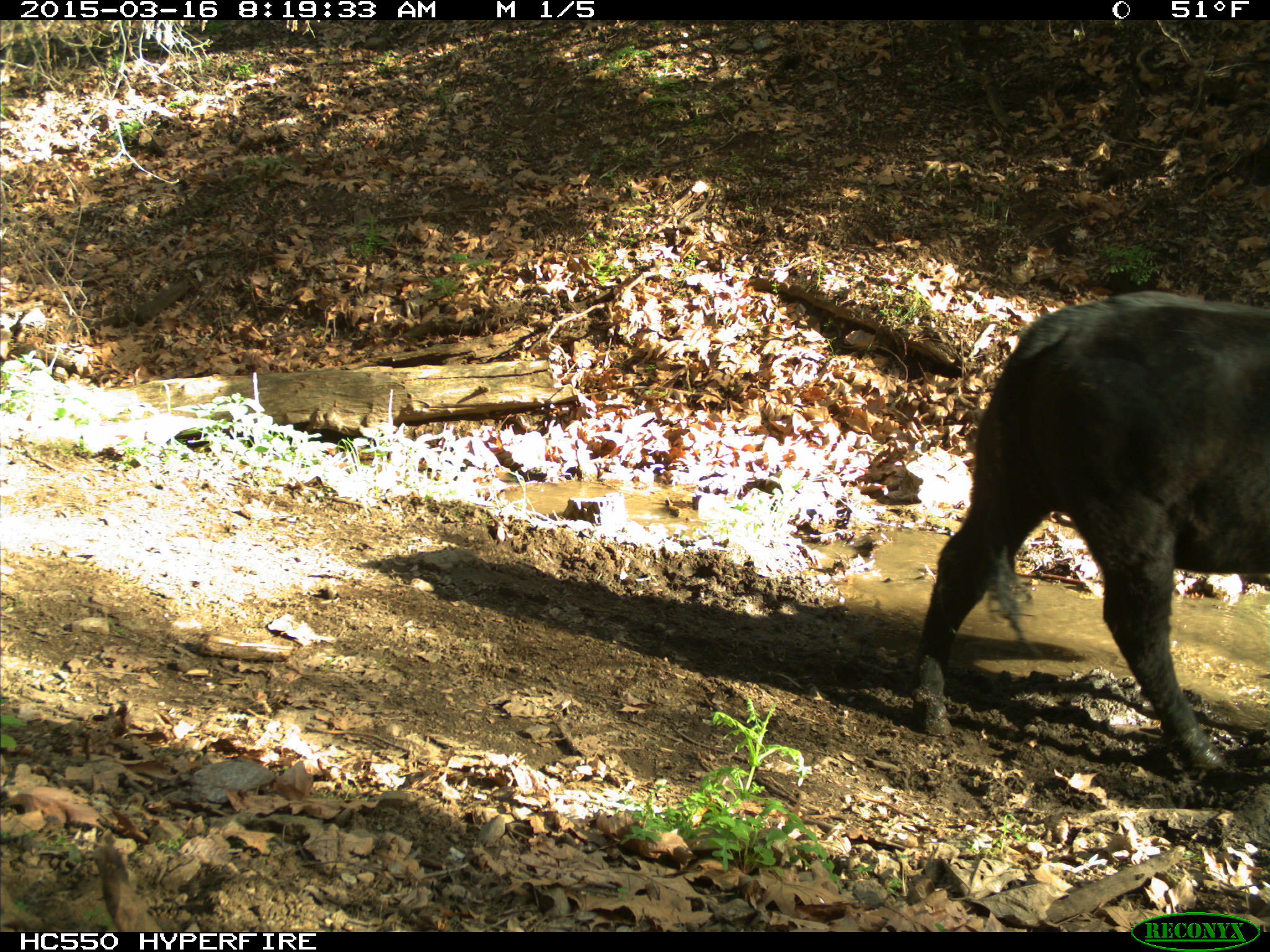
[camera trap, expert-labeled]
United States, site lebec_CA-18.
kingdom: Animalia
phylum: Chordata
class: Mammalia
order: Artiodactyla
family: Bovidae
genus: Bos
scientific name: Bos taurus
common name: domestic cow